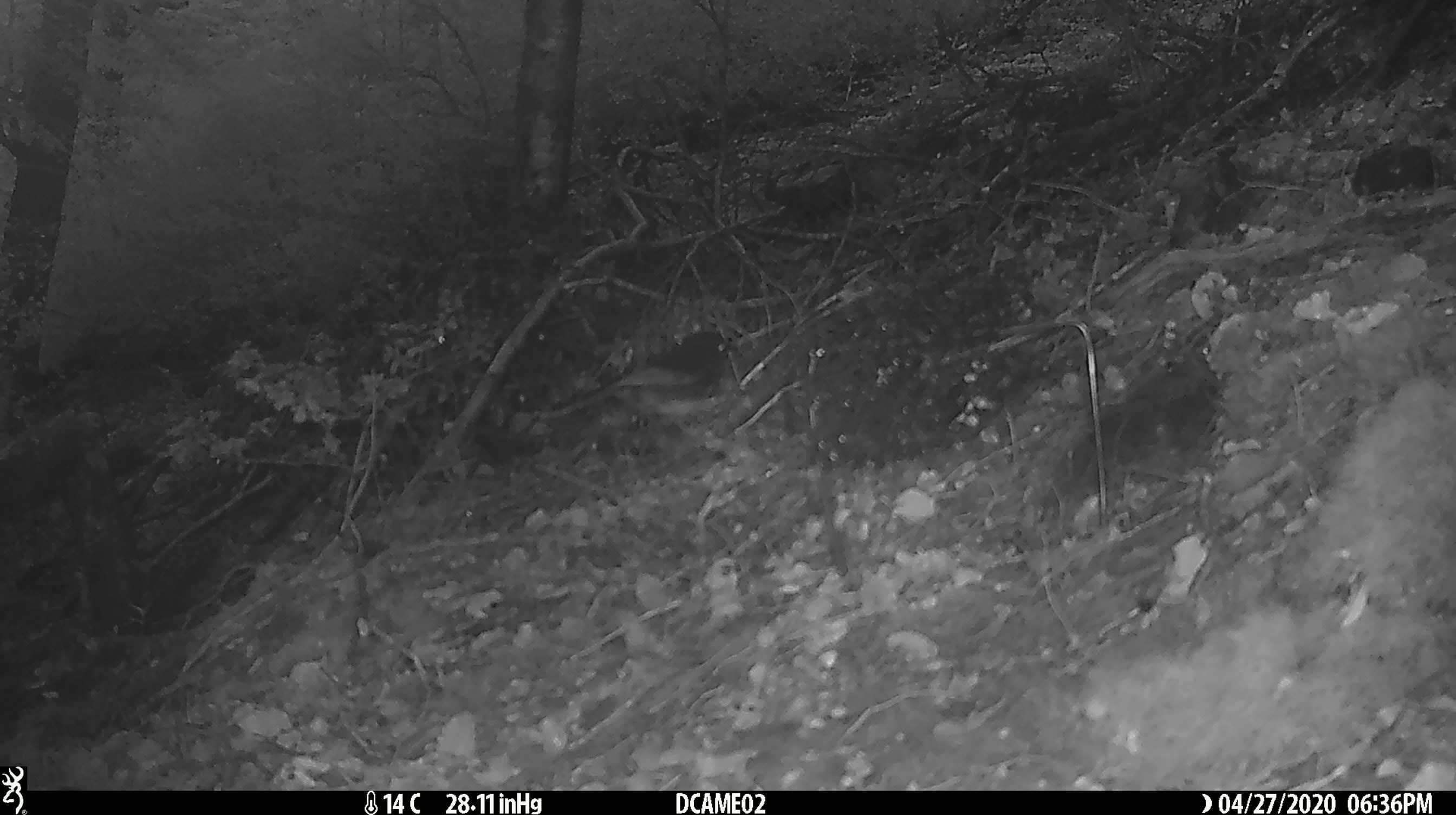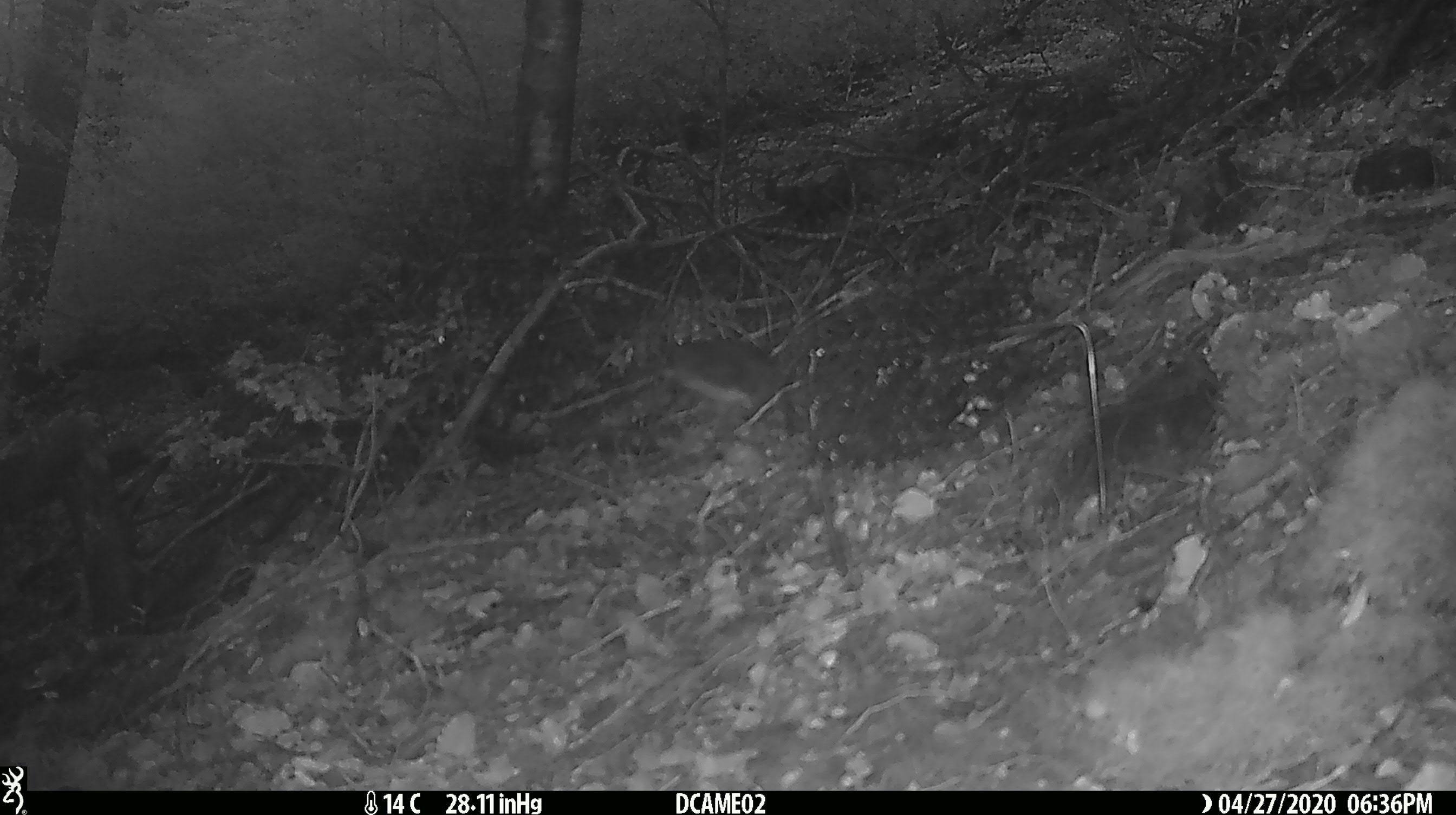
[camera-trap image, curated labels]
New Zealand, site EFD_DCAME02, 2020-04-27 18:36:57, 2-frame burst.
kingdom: Animalia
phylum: Chordata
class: Aves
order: Passeriformes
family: Petroicidae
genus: Petroica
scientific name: Petroica australis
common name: new zealand robin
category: robin